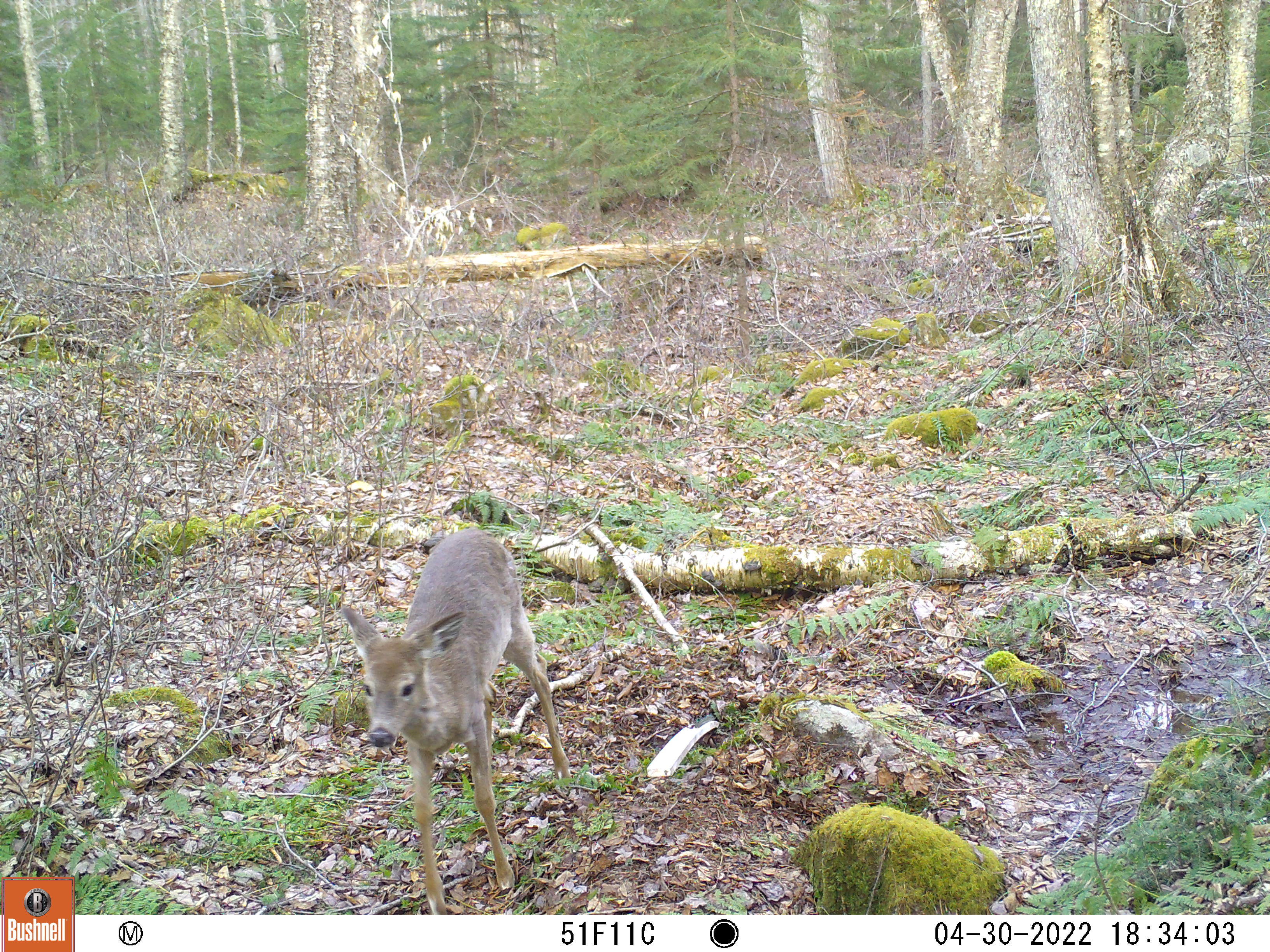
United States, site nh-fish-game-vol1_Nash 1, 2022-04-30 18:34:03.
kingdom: Animalia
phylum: Chordata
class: Mammalia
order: Artiodactyla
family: Cervidae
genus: Odocoileus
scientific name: Odocoileus virginianus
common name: white-tailed deer